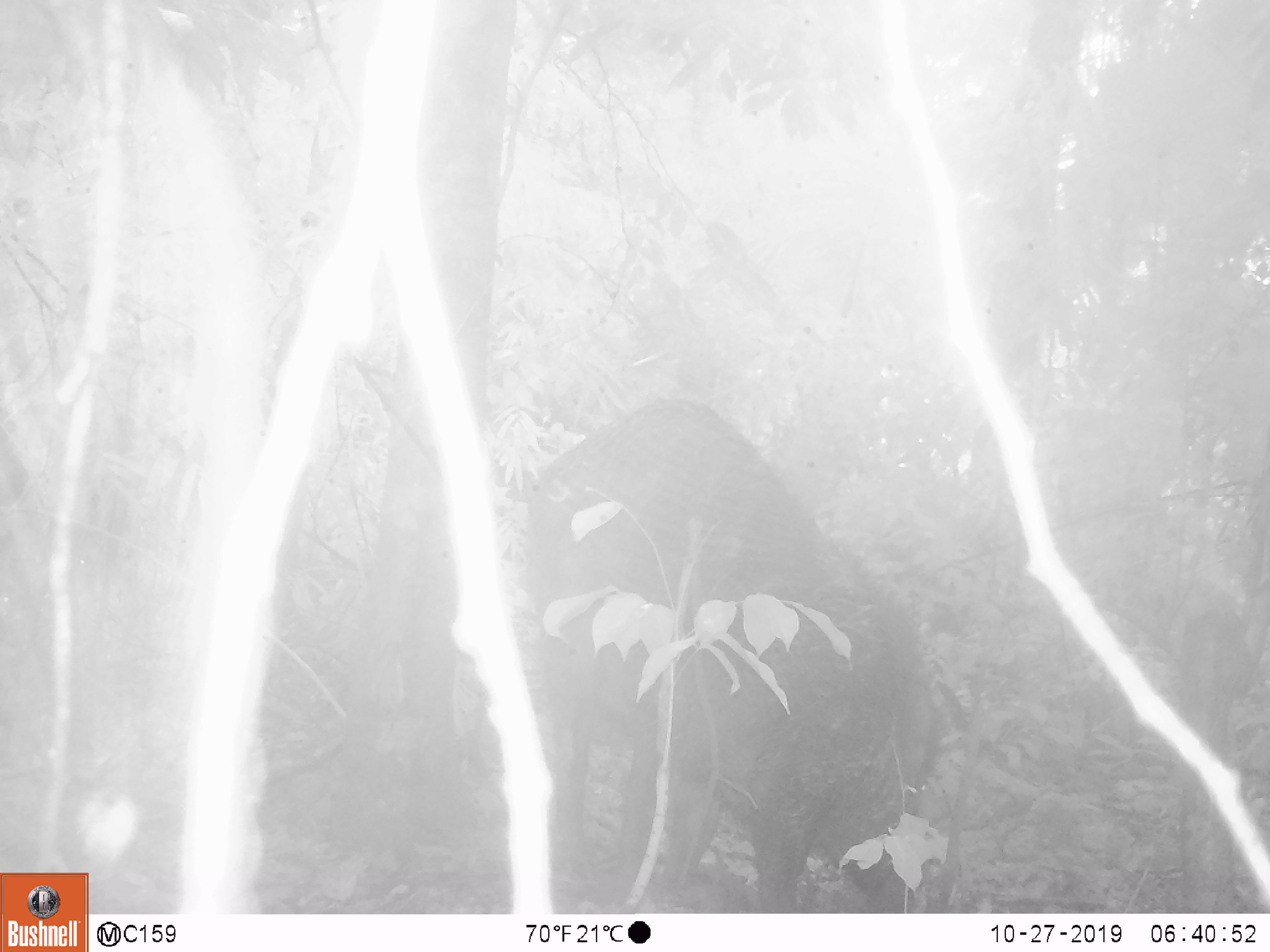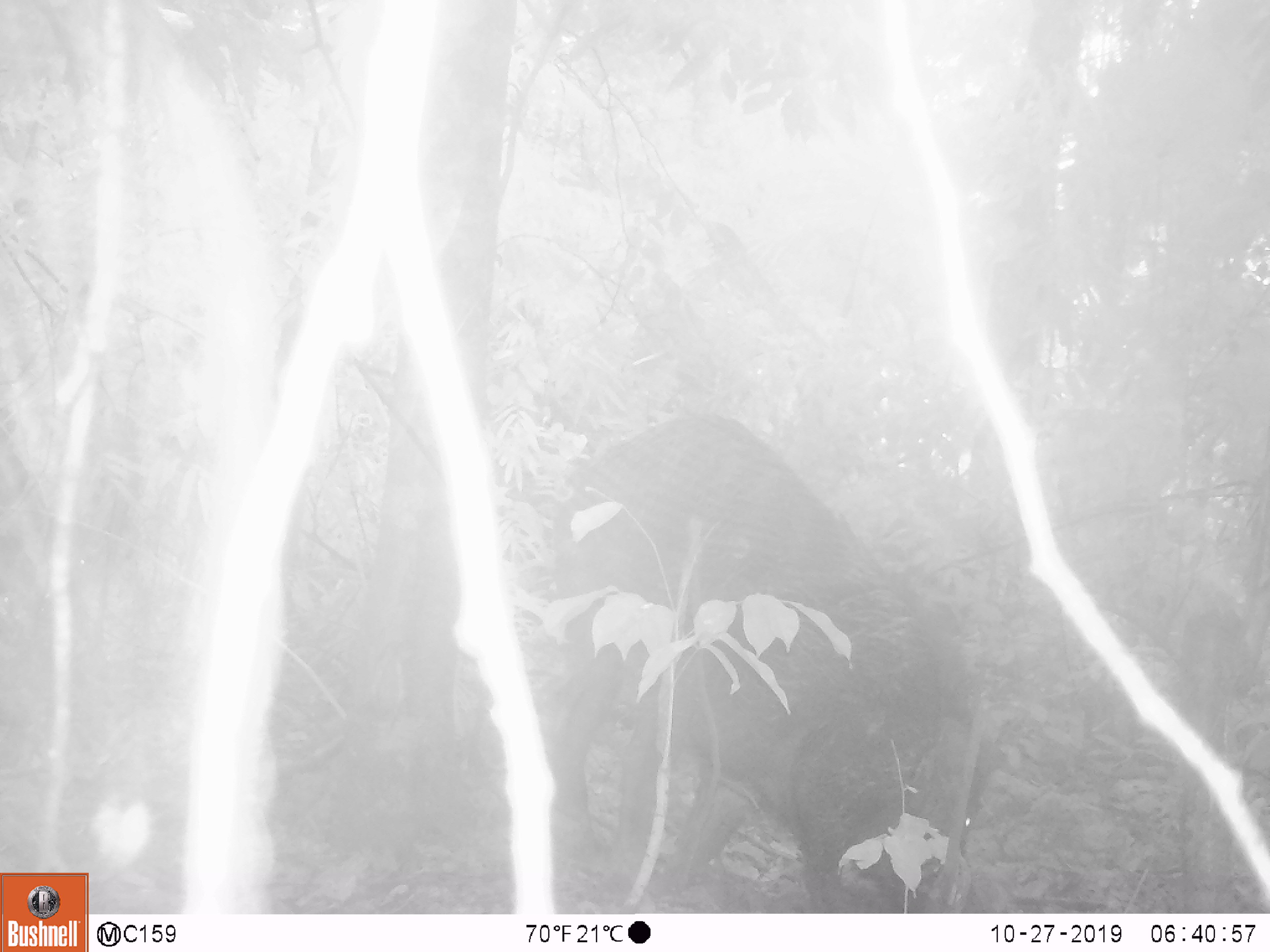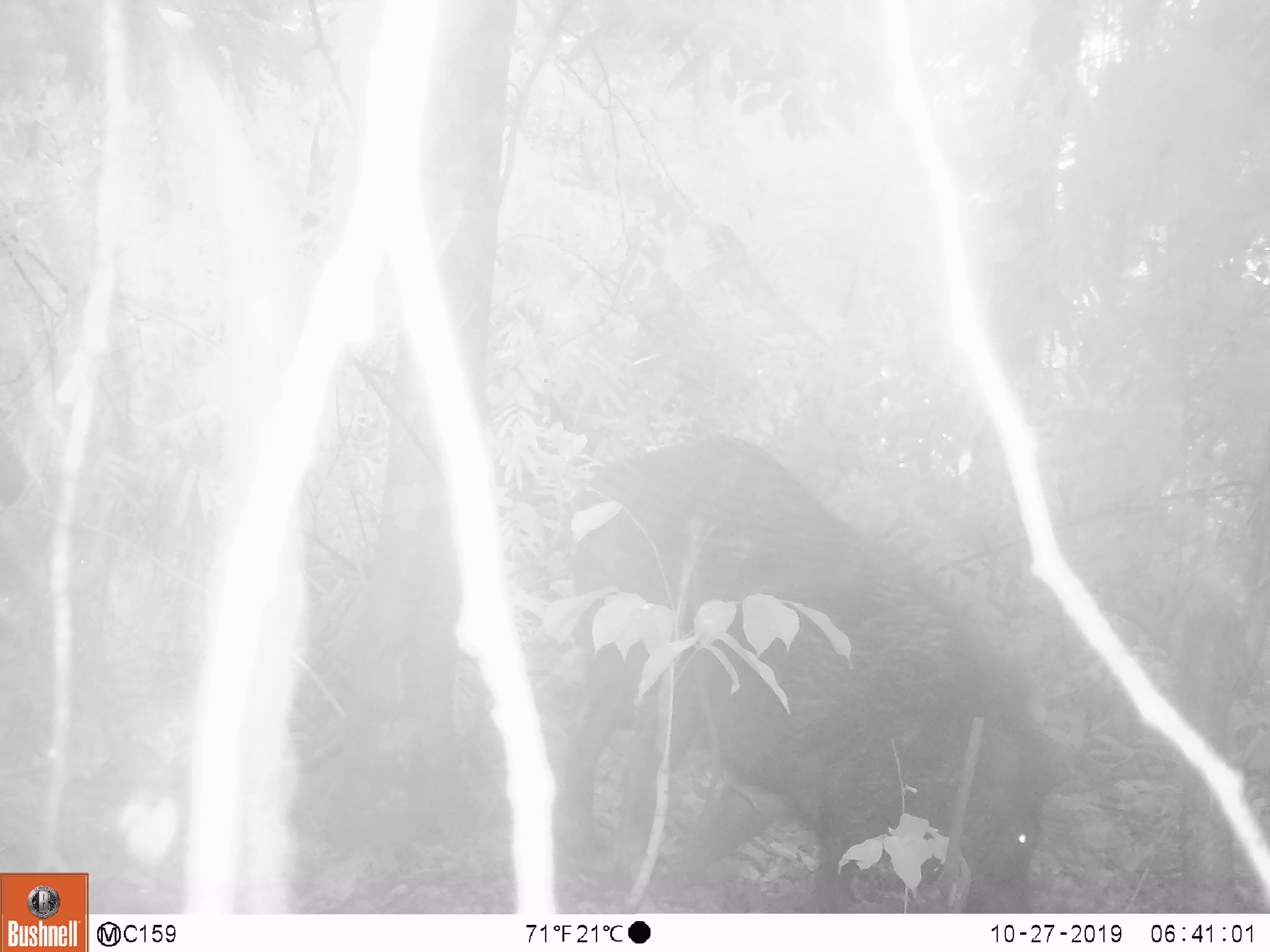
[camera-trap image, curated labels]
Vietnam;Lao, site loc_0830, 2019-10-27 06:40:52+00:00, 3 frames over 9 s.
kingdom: Animalia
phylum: Chordata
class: Mammalia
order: Artiodactyla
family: Suidae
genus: Sus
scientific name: Sus scrofa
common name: eurasian wild pig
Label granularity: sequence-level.